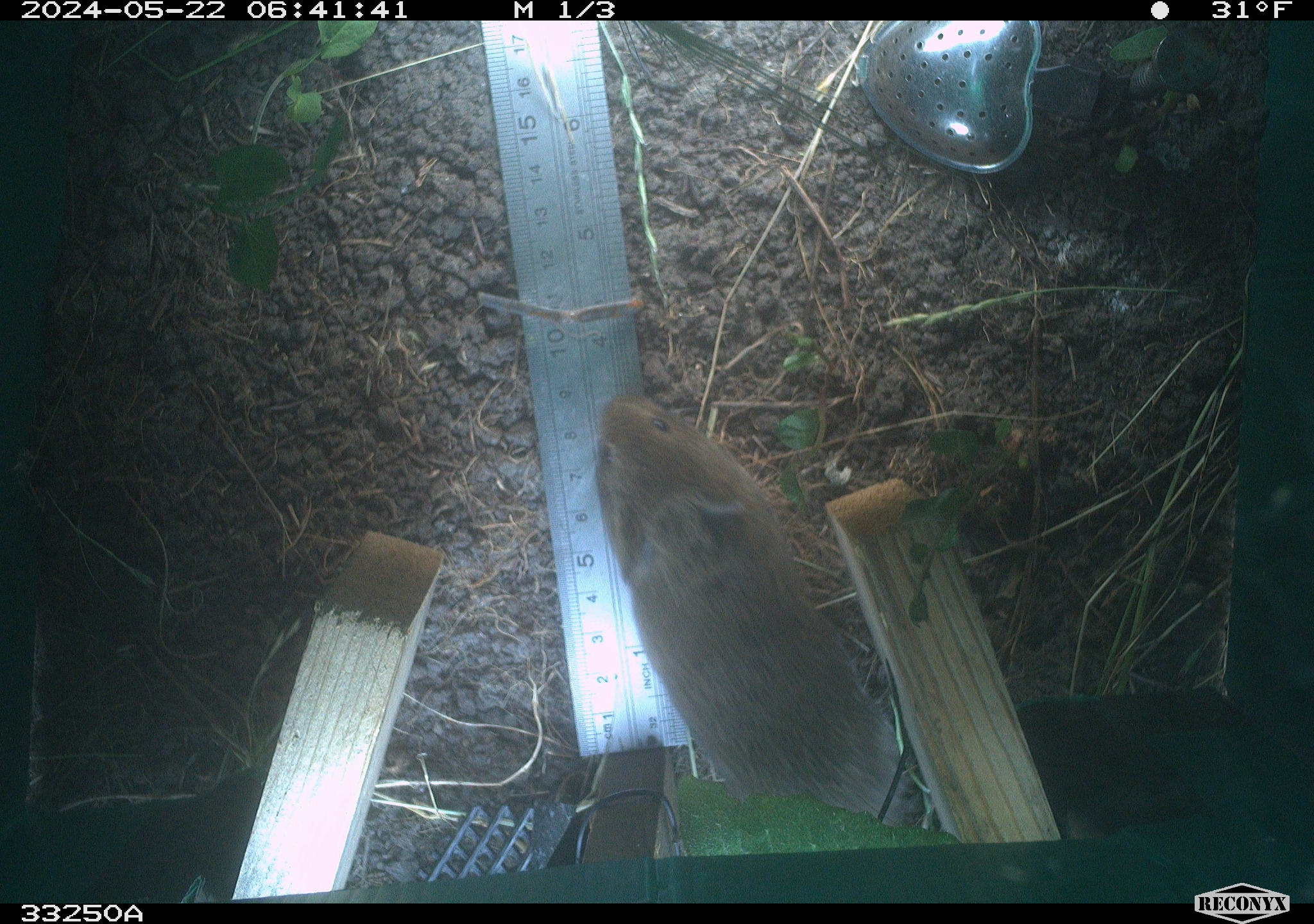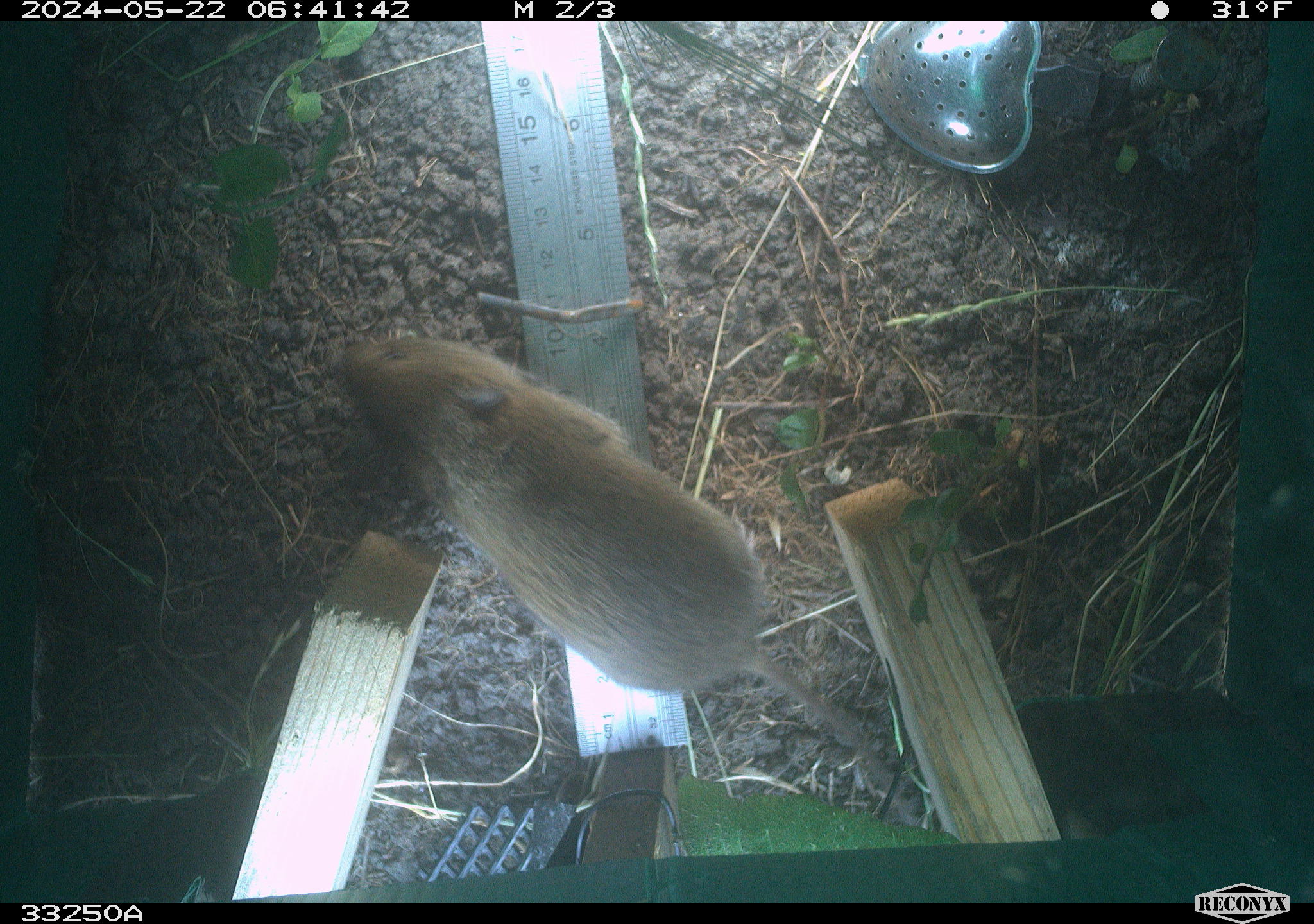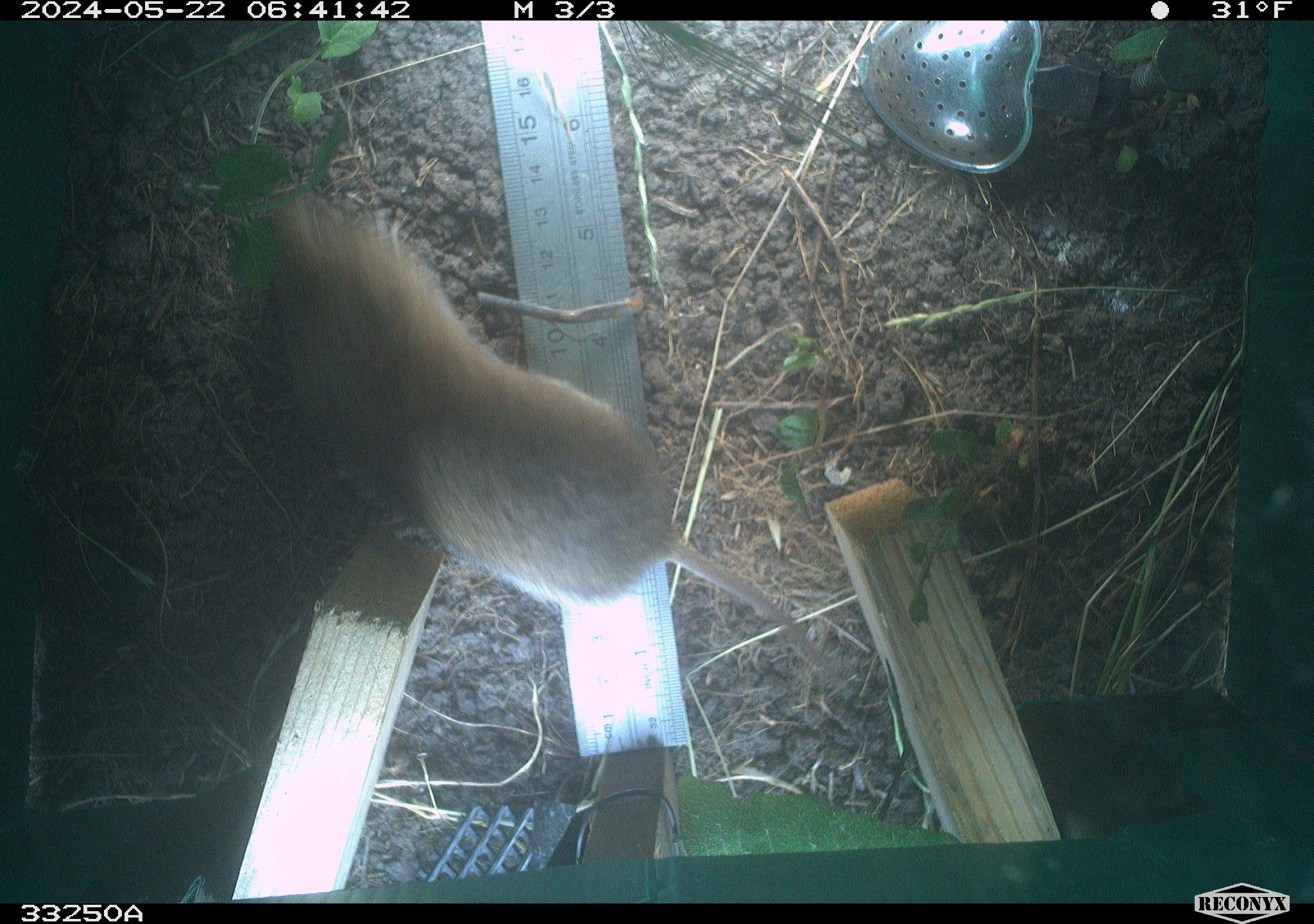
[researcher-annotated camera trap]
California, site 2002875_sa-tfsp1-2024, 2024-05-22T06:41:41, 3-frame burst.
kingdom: Animalia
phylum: Chordata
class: Mammalia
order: Rodentia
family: Cricetidae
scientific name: Arvicolinae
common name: voles, lemmings, and muskrats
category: arvicolinae subfamily